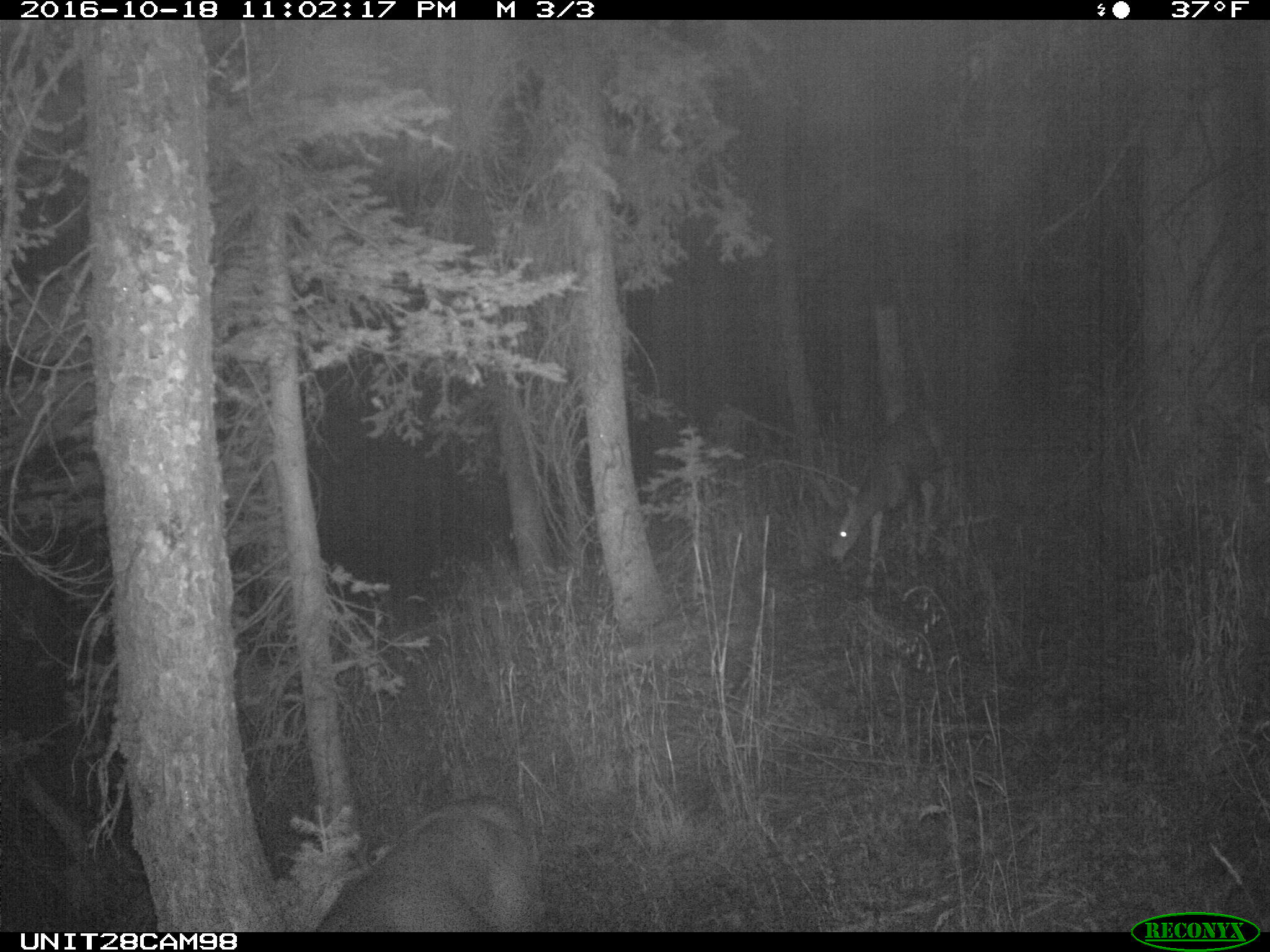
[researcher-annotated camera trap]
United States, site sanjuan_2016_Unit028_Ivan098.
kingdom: Animalia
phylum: Chordata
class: Mammalia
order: Artiodactyla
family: Cervidae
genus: Odocoileus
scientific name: Odocoileus hemionus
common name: mule deer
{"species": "Odocoileus hemionus (mule deer)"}